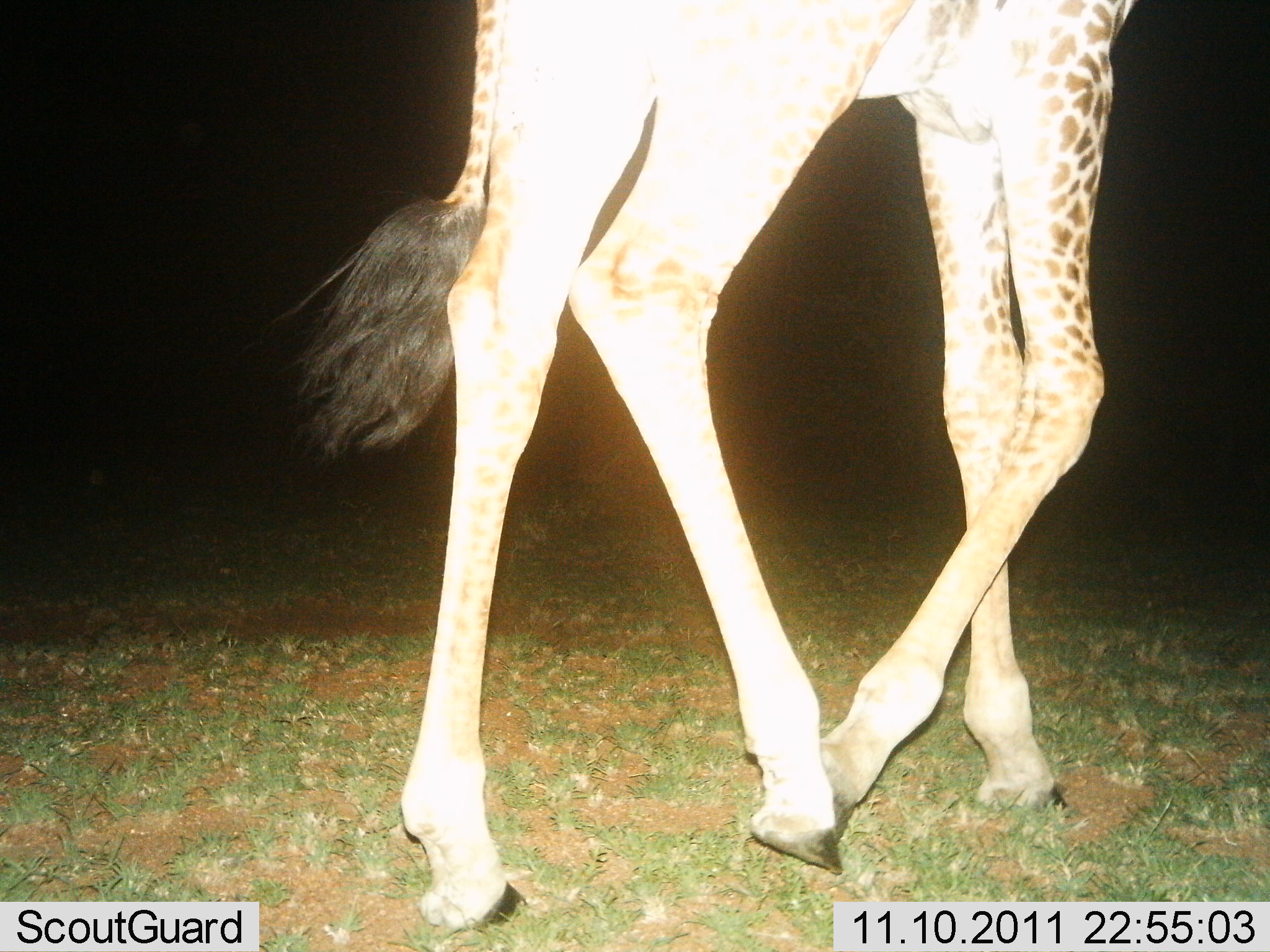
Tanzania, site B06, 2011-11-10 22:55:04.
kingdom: Animalia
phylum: Chordata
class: Mammalia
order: Artiodactyla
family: Giraffidae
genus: Giraffa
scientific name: Giraffa camelopardalis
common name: giraffe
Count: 1.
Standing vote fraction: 0%.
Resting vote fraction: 0%.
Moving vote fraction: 100%.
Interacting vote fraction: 0%.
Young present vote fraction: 0%.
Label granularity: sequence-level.